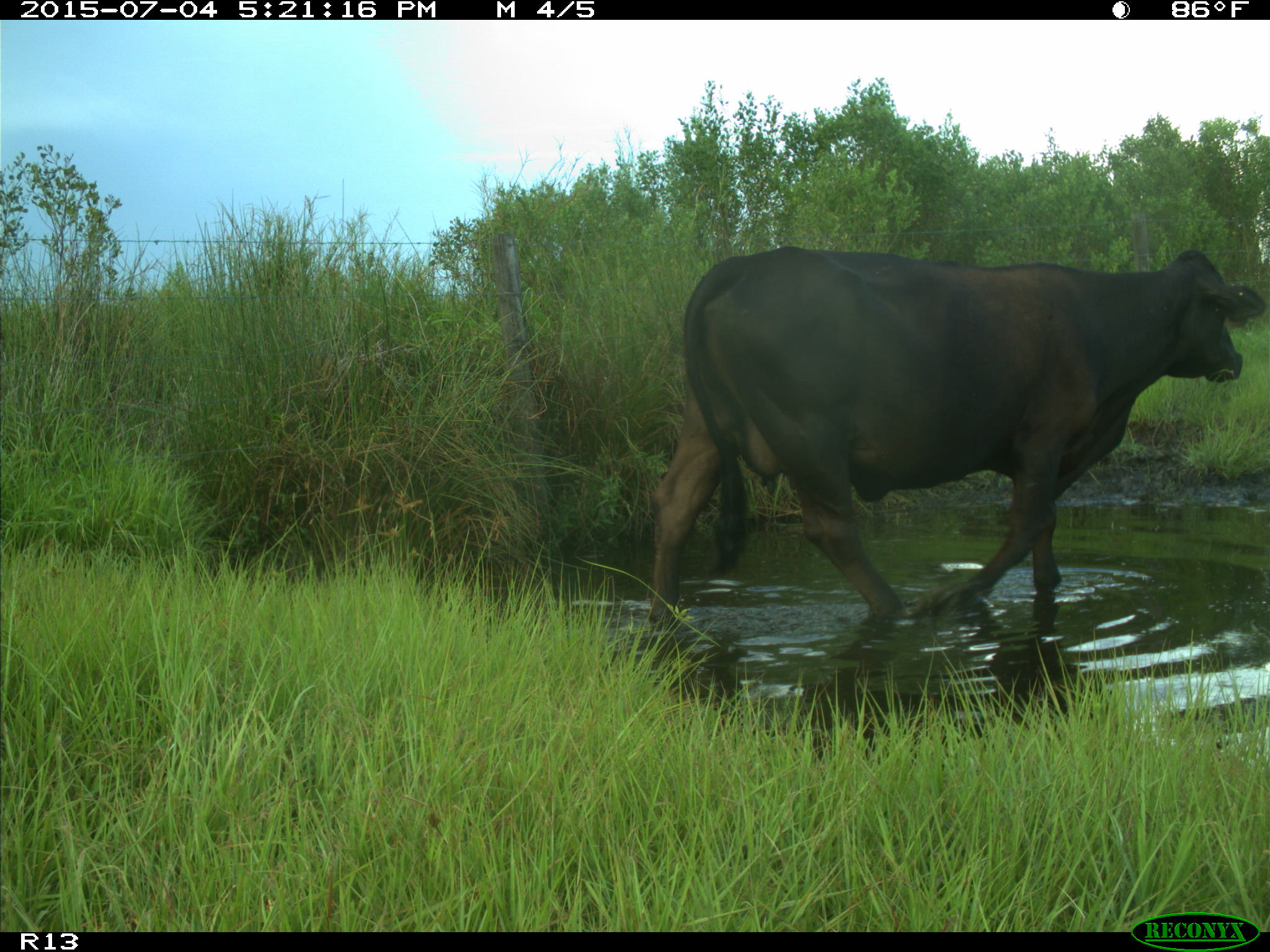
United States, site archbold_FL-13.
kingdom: Animalia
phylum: Chordata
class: Mammalia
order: Artiodactyla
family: Bovidae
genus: Bos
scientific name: Bos taurus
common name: domestic cow